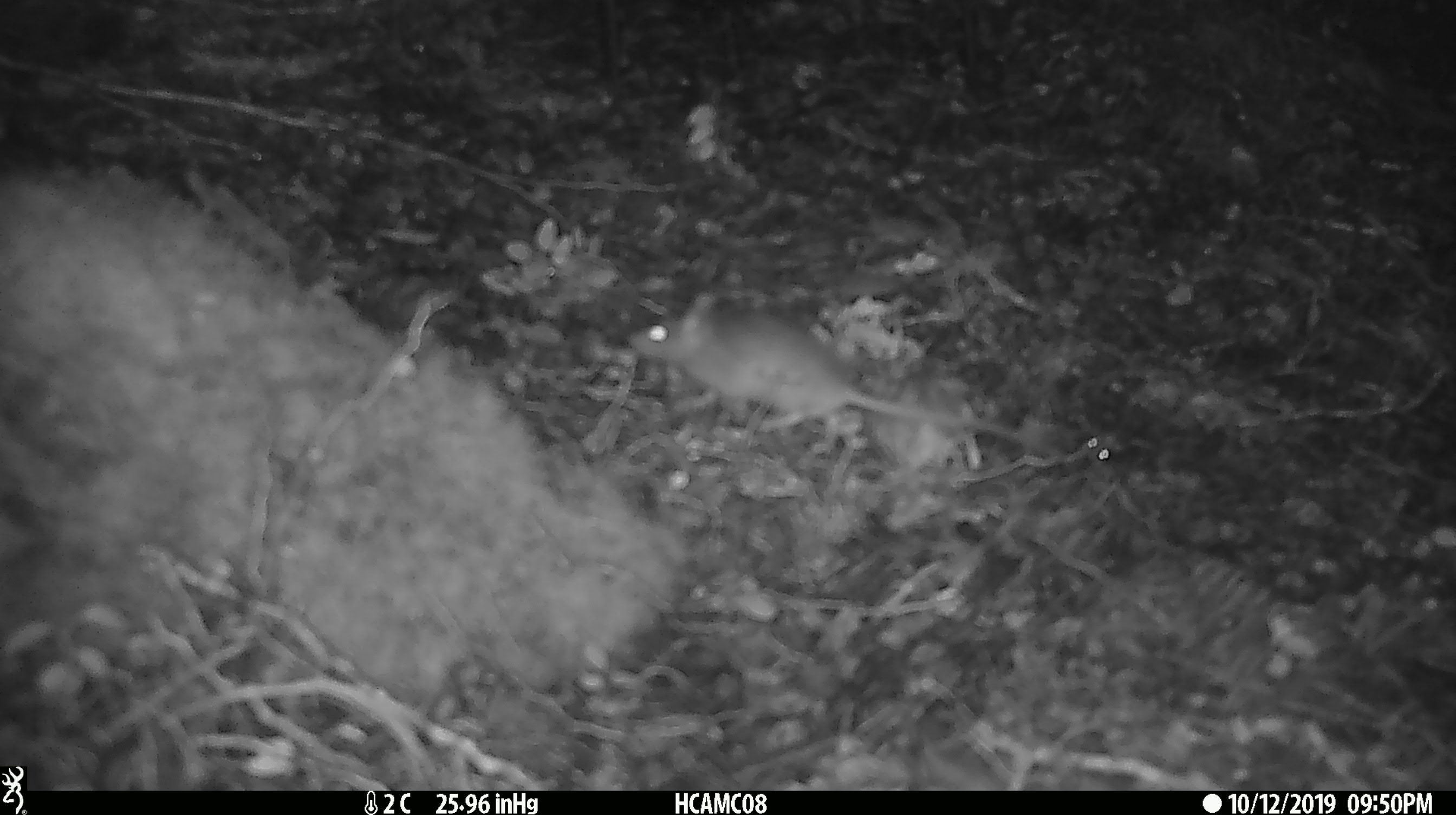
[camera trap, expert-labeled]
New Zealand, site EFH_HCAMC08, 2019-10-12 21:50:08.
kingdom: Animalia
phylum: Chordata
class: Mammalia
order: Rodentia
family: Muridae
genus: Mus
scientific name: Mus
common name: mouse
Mouse (Mus).